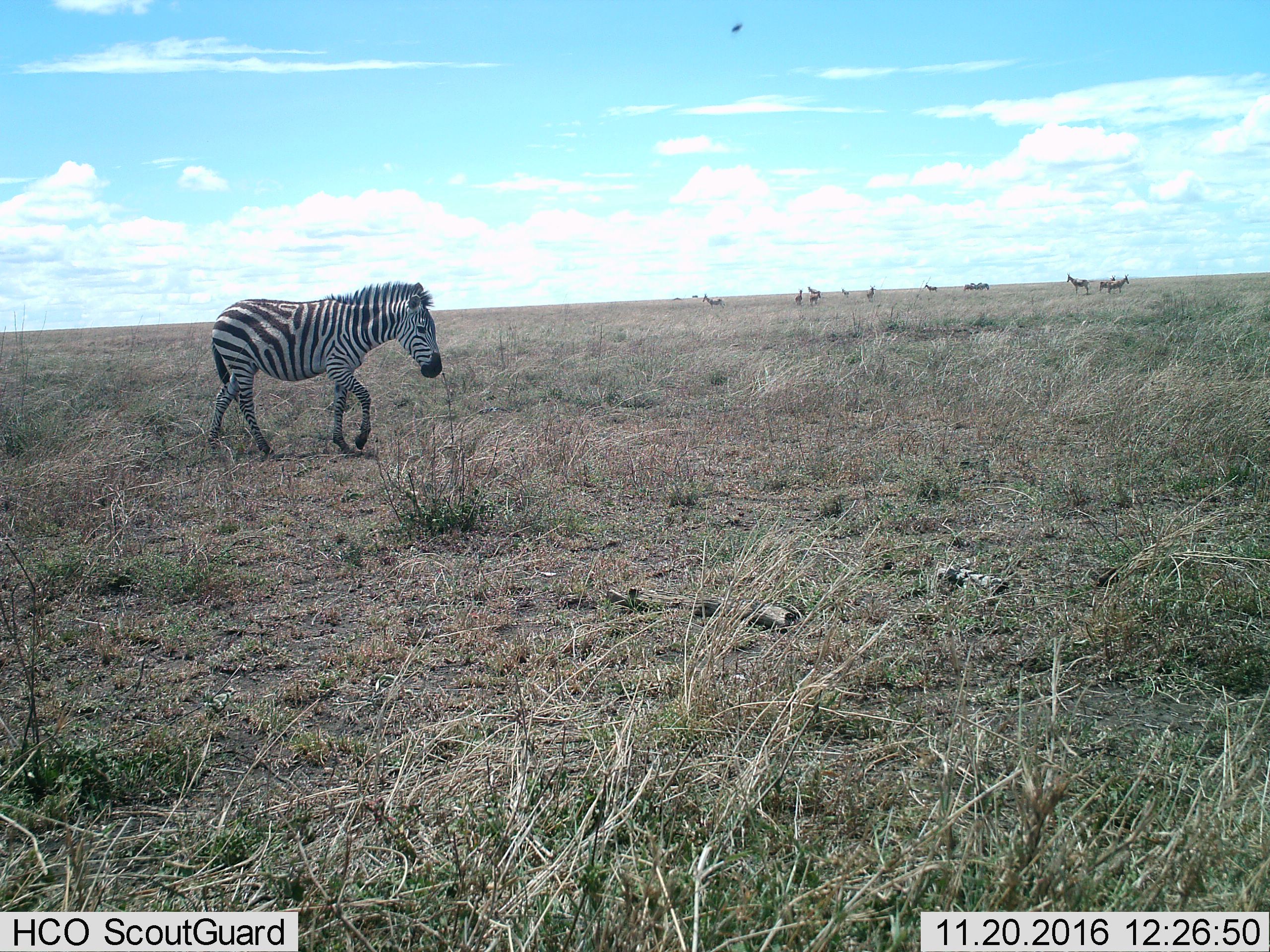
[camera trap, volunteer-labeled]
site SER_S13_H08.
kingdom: Animalia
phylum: Chordata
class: Mammalia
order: Perissodactyla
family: Equidae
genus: Equus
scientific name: Equus quagga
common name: plains zebra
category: zebraplains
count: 1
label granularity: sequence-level